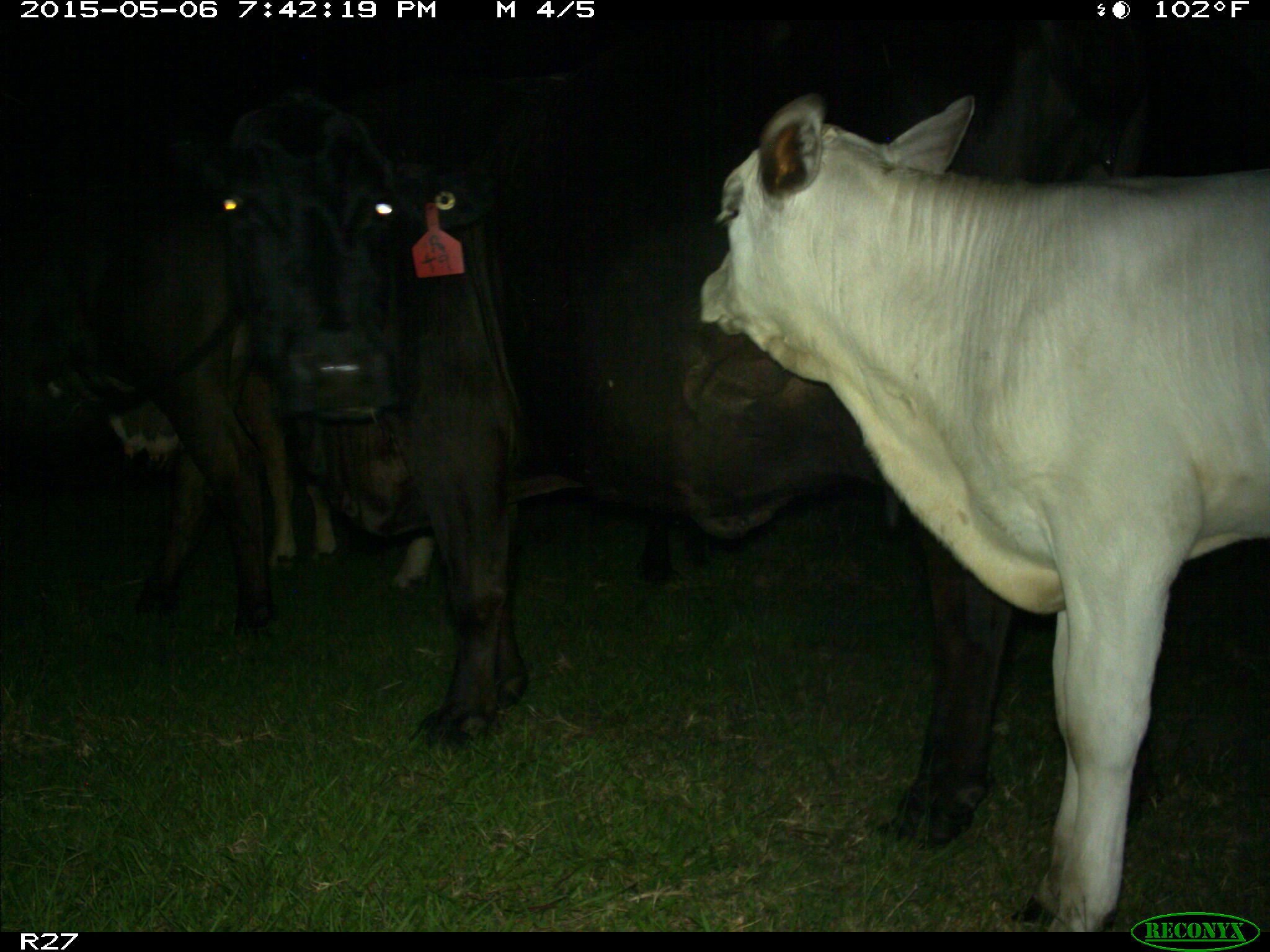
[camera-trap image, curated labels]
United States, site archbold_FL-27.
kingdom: Animalia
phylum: Chordata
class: Mammalia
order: Artiodactyla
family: Bovidae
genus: Bos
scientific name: Bos taurus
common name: domestic cow